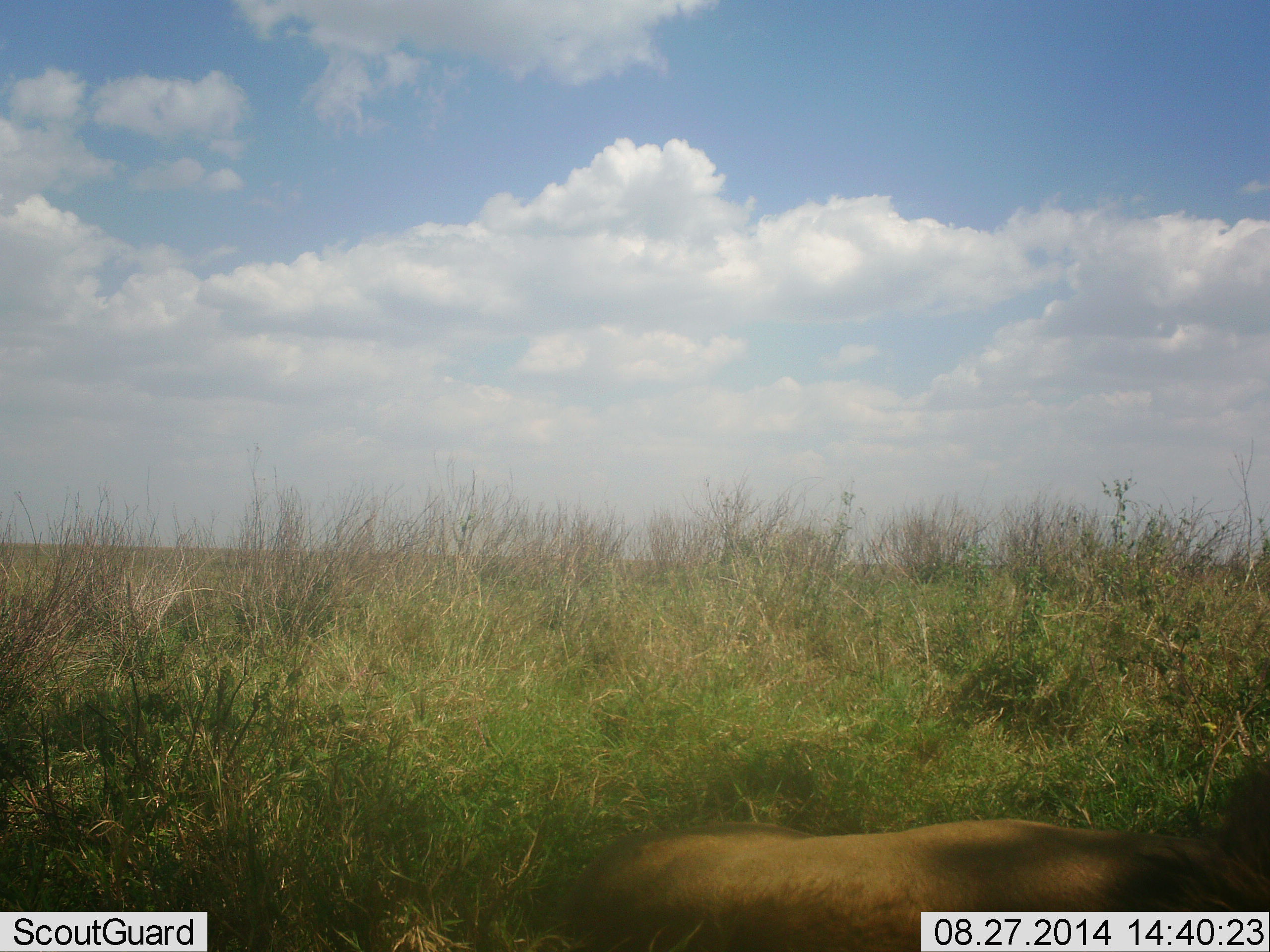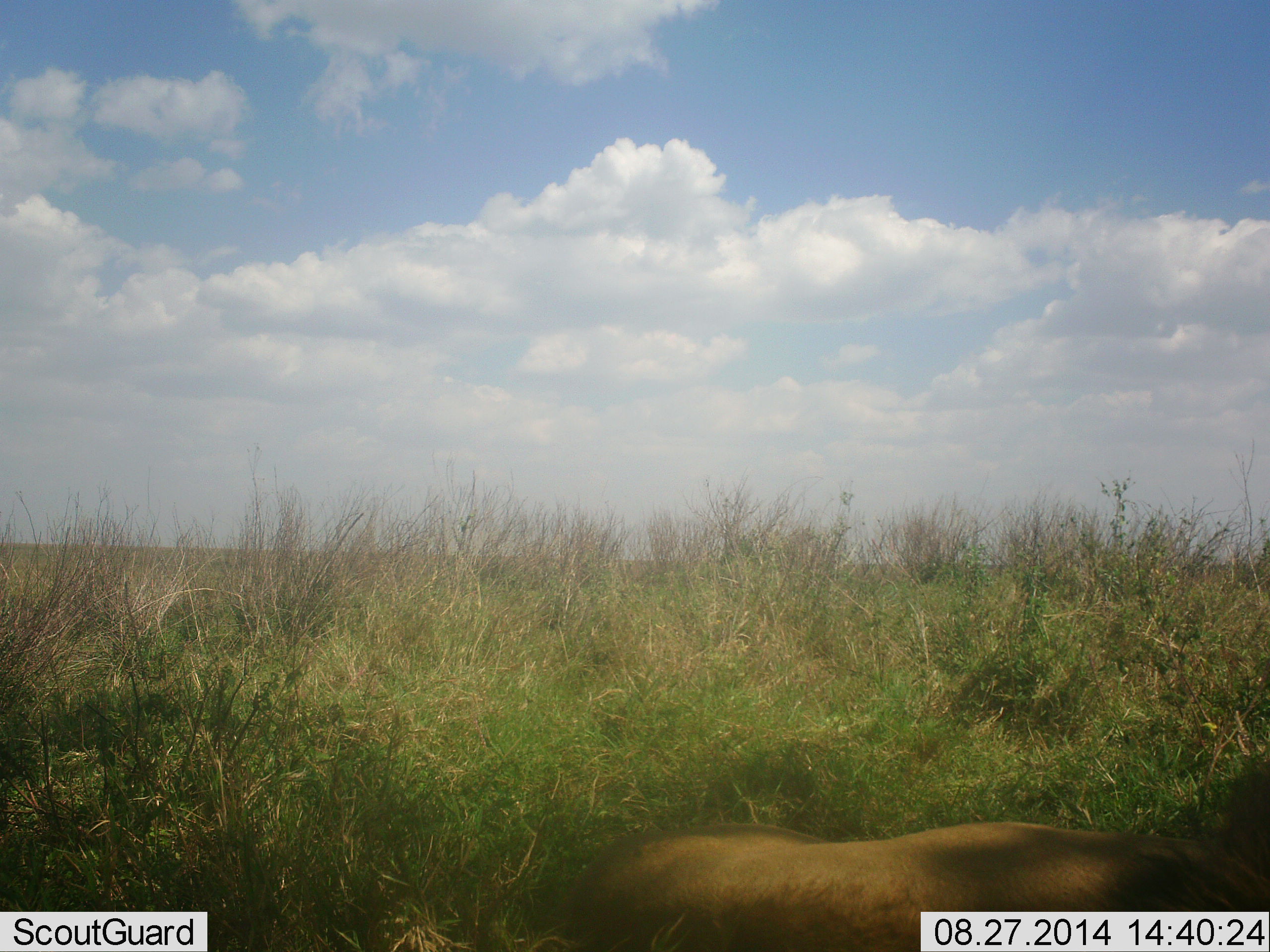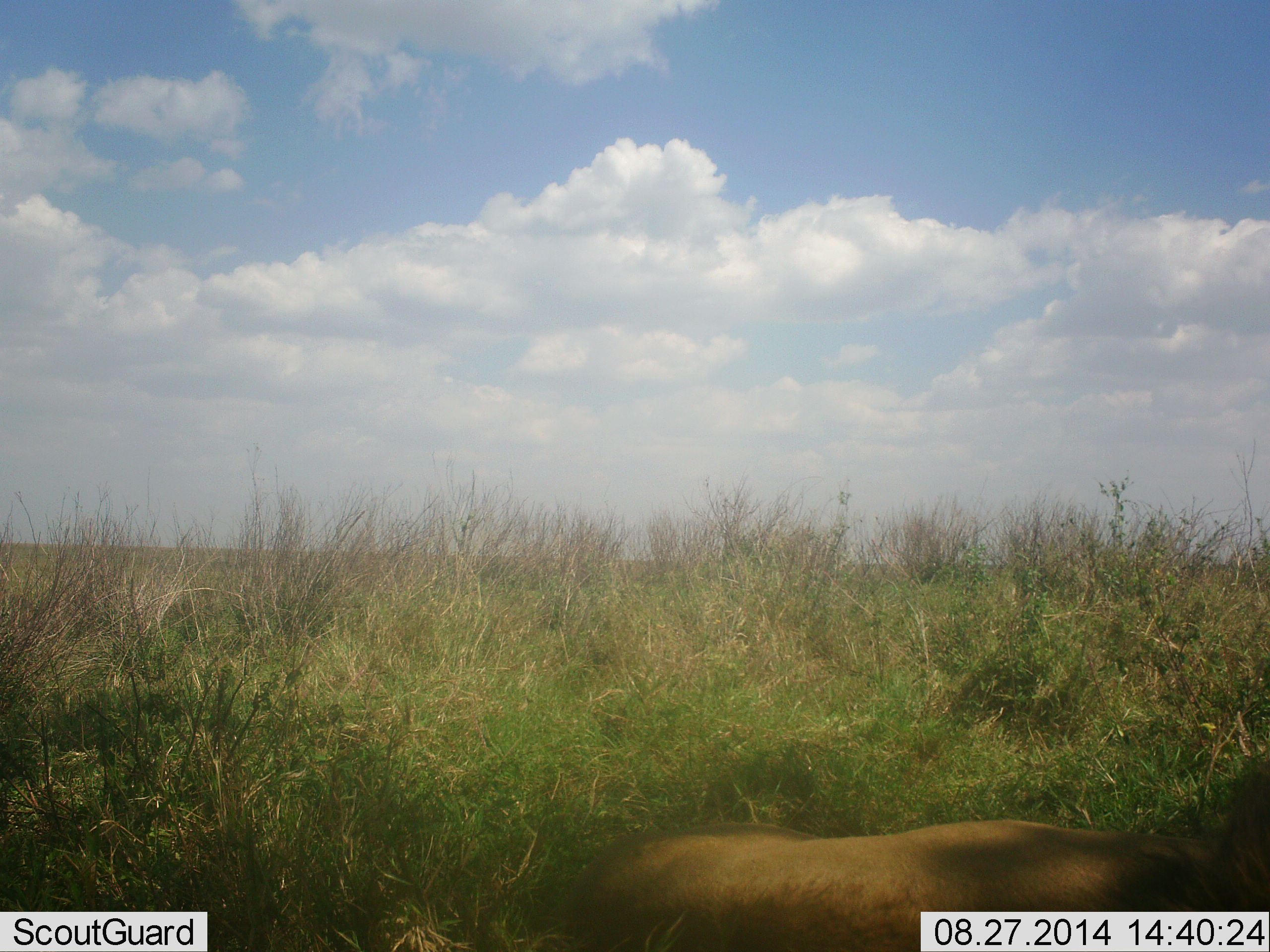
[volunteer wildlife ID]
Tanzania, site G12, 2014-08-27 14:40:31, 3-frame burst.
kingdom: Animalia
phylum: Chordata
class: Mammalia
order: Carnivora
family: Felidae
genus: Panthera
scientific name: Panthera leo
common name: lion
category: lionmale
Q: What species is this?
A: Lionmale (lion) (Panthera leo).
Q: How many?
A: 1.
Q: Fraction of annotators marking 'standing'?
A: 0%.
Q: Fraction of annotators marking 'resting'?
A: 100%.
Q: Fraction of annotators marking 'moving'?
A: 0%.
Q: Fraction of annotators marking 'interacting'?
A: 0%.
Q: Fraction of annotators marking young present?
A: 0%.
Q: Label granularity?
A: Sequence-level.